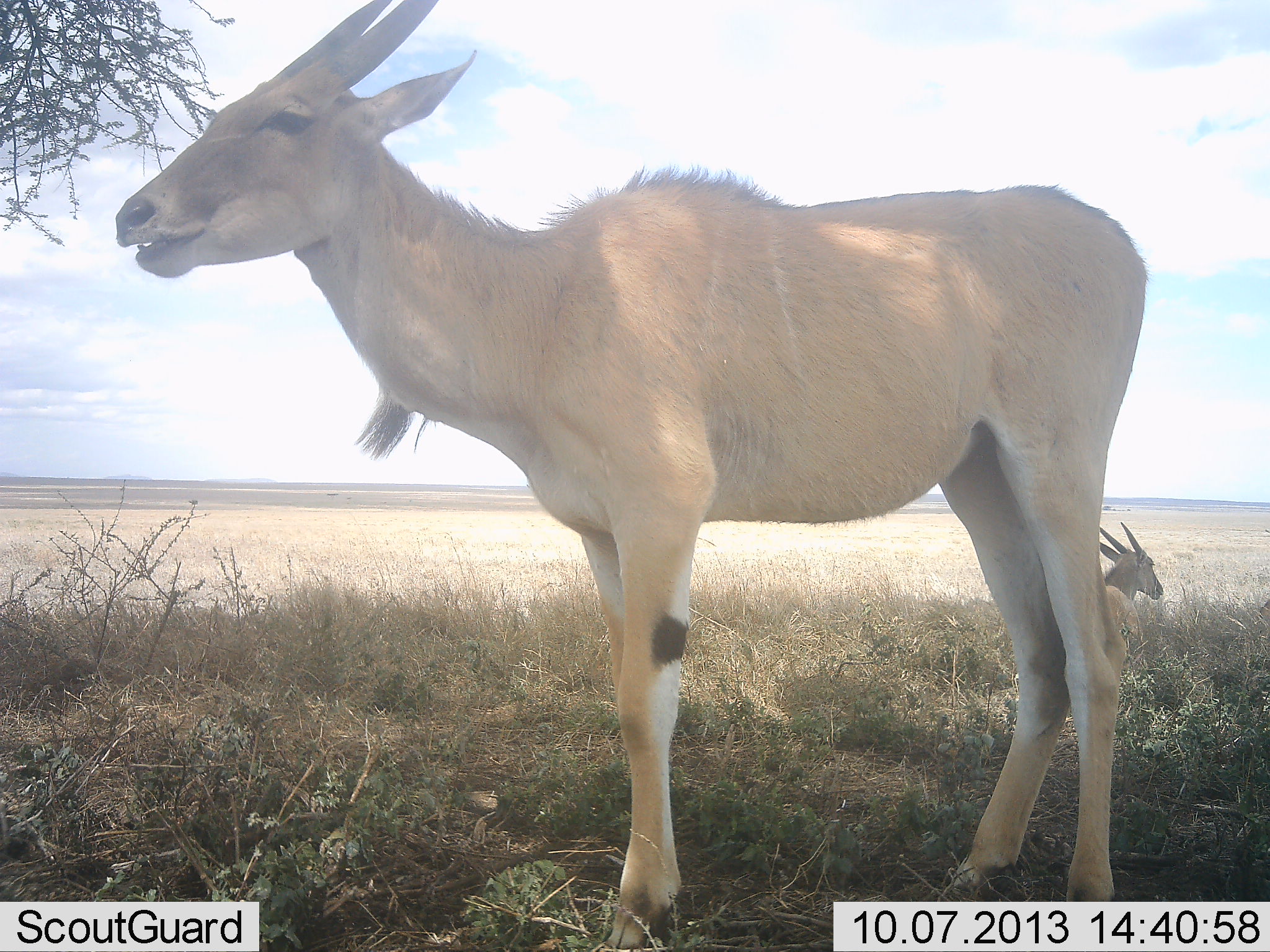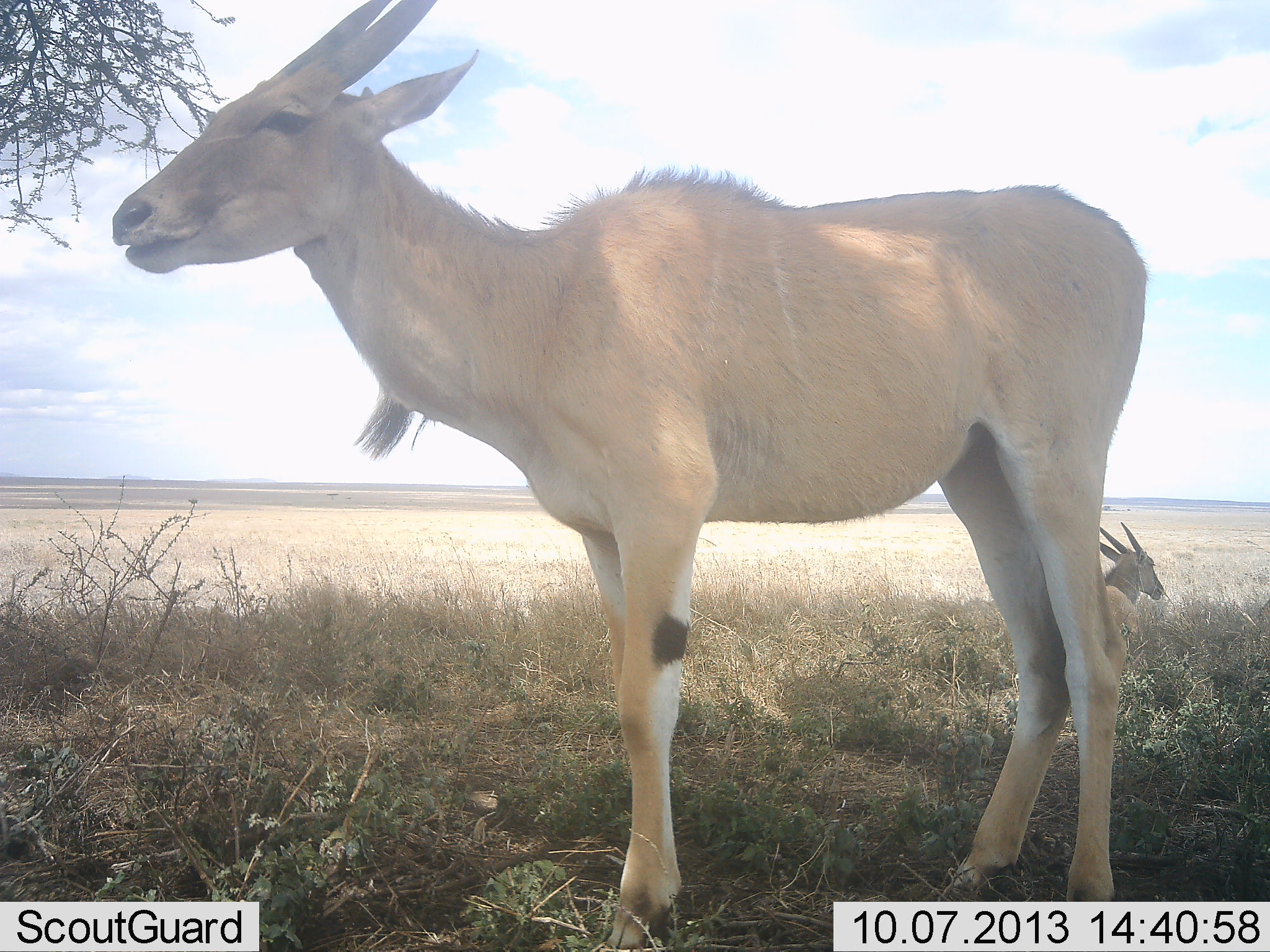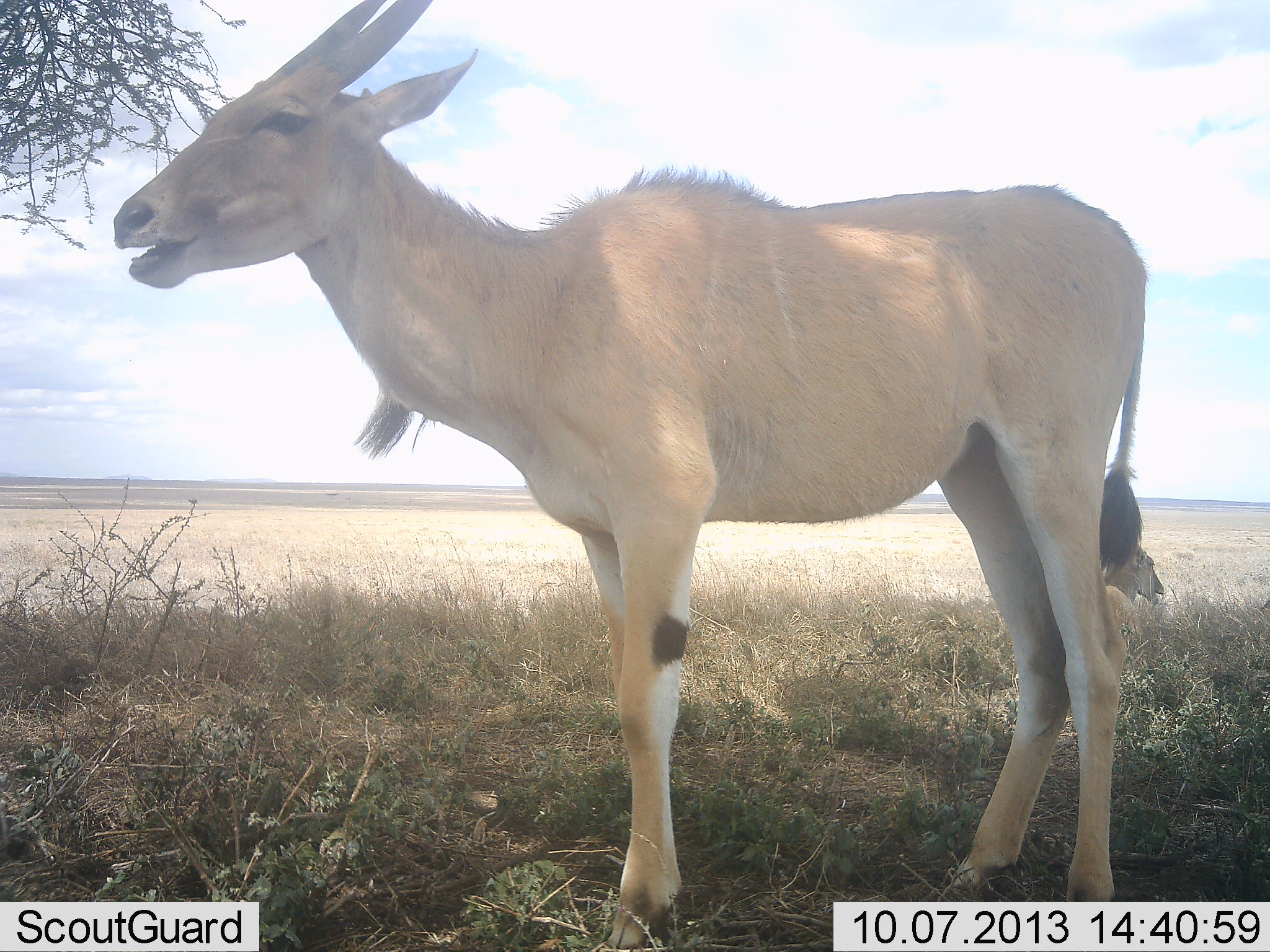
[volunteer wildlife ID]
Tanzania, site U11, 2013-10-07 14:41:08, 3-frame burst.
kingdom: Animalia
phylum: Chordata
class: Mammalia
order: Artiodactyla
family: Bovidae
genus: Tragelaphus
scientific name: Tragelaphus oryx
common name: eland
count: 2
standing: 71%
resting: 71%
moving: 0%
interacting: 0%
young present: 0%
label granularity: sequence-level